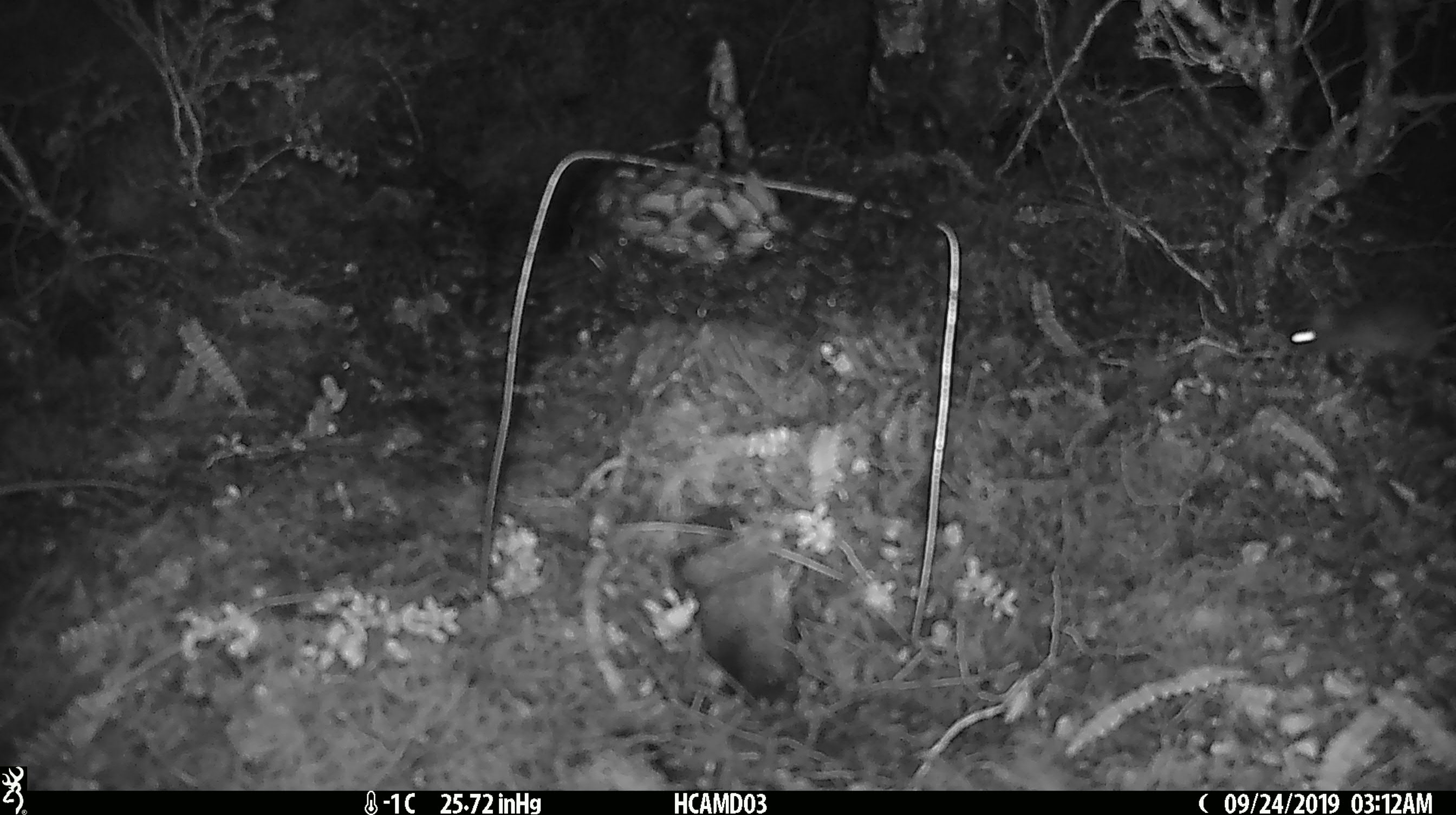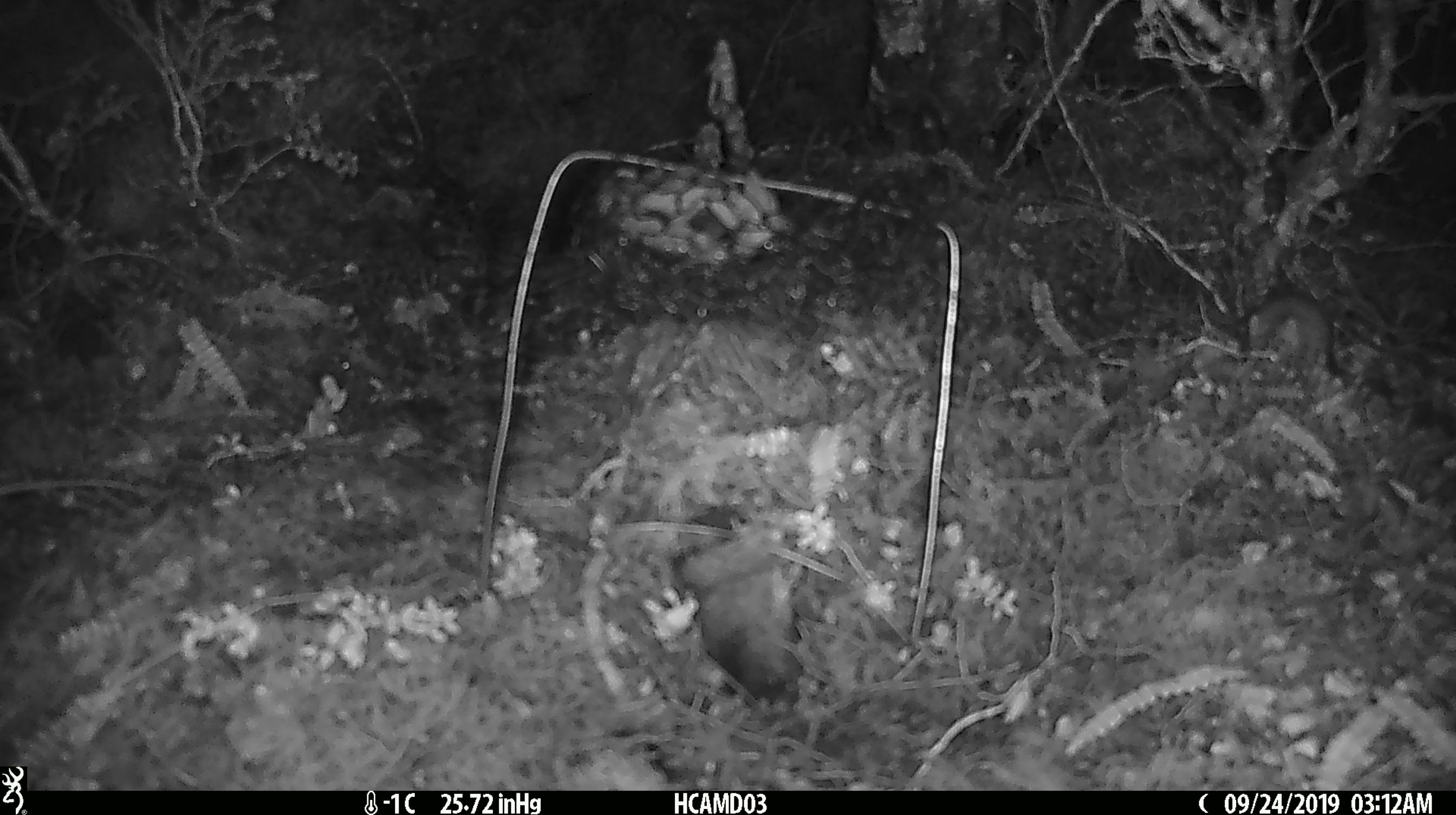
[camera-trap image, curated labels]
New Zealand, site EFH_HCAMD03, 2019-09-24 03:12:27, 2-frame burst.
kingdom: Animalia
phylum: Chordata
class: Mammalia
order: Rodentia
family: Muridae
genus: Mus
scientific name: Mus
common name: mouse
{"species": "mouse (Mus)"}